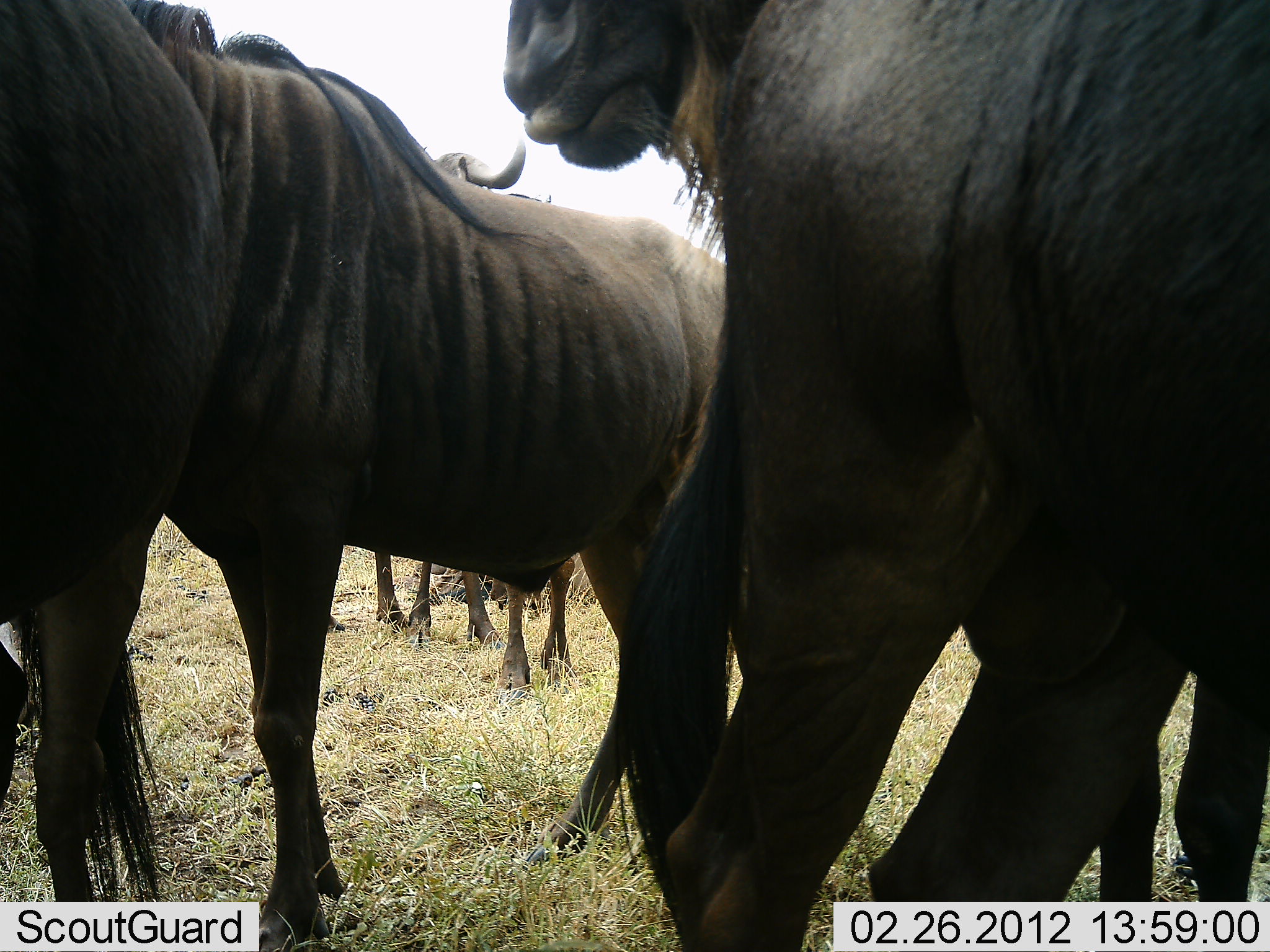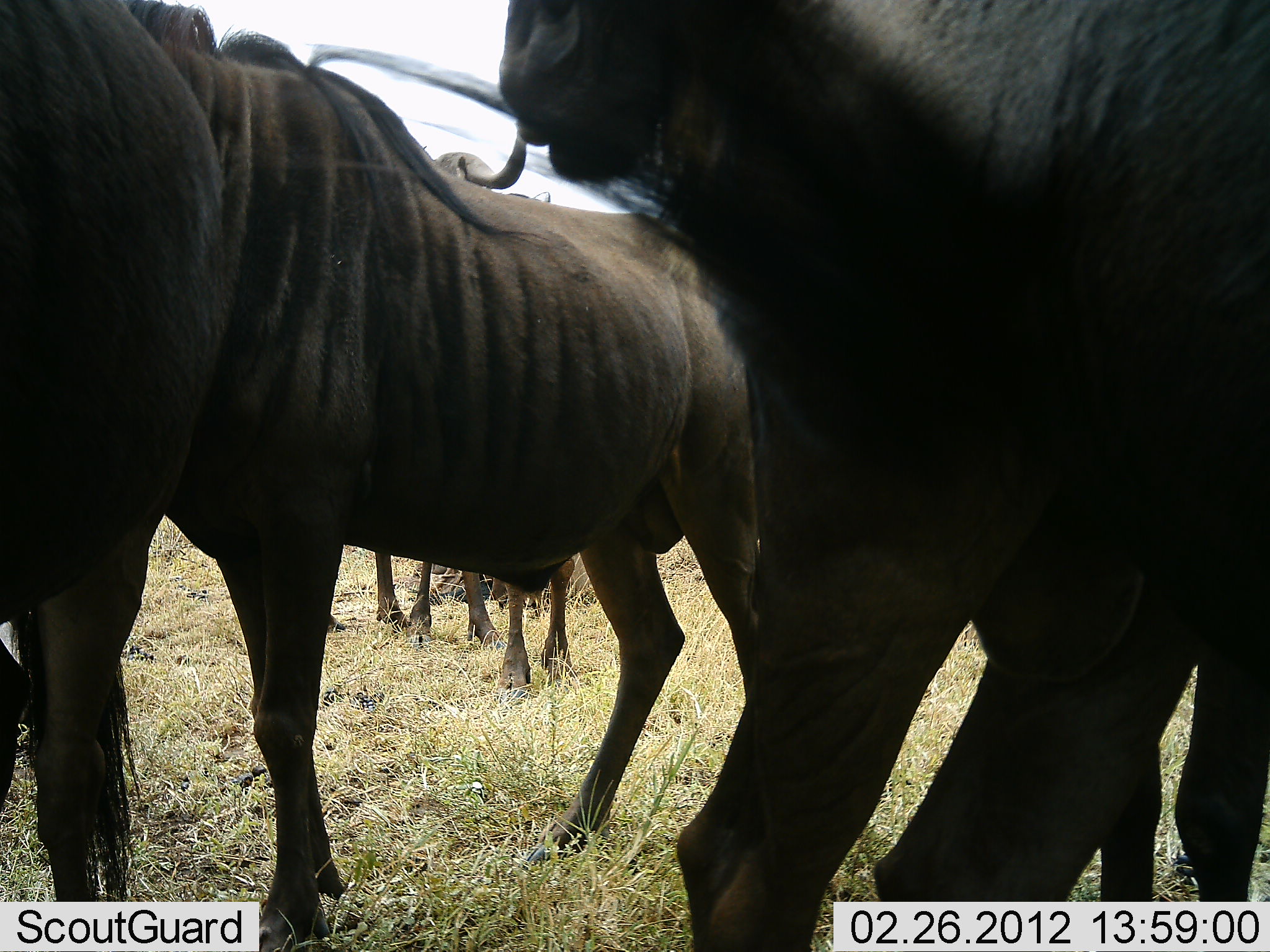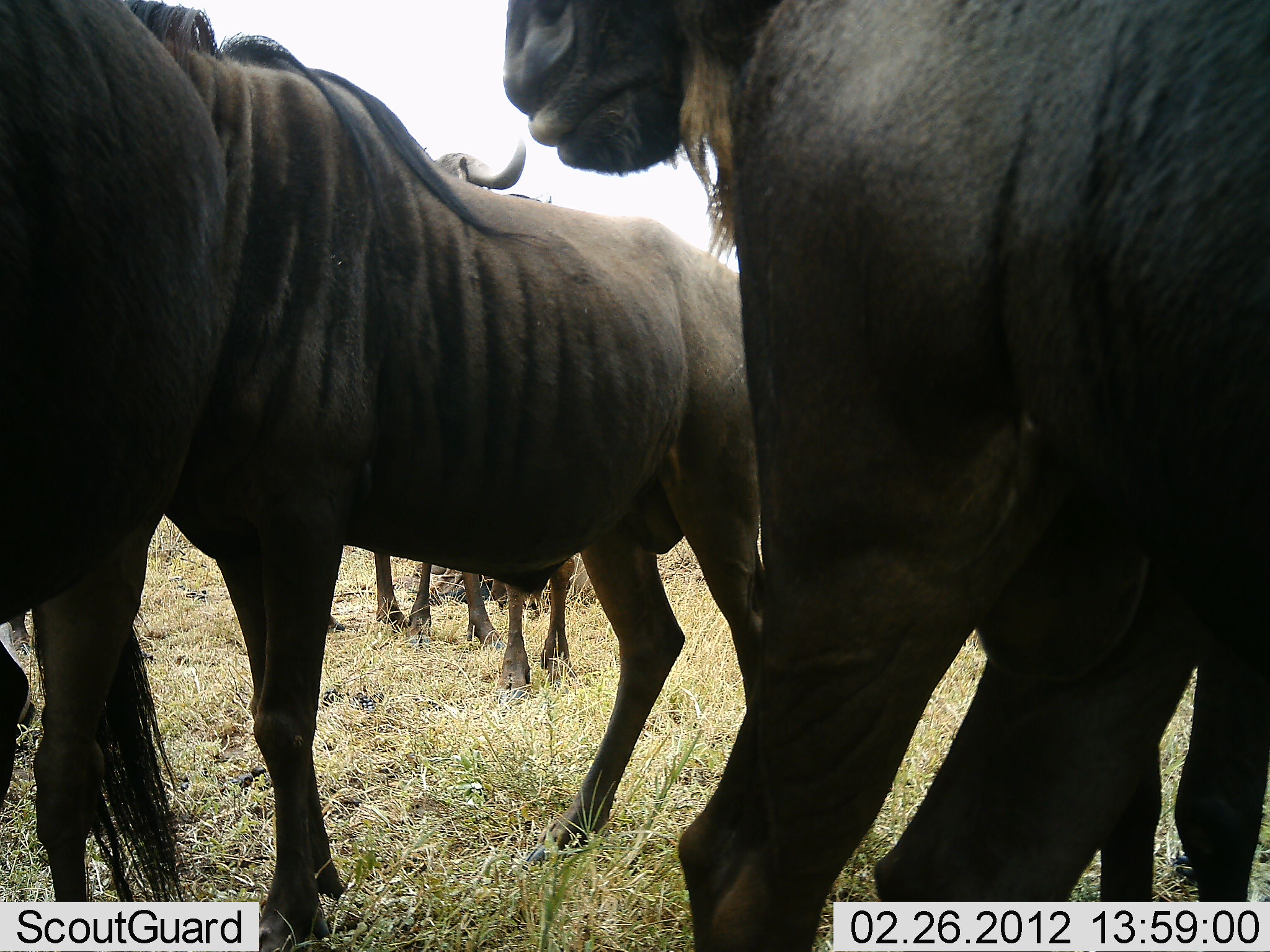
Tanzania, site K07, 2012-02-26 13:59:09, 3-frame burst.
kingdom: Animalia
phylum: Chordata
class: Mammalia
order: Artiodactyla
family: Bovidae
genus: Connochaetes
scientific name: Connochaetes taurinus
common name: blue wildebeest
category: wildebeest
Wildebeest (blue wildebeest) (Connochaetes taurinus), count 4. Behavior (volunteer vote fractions): standing 88%, resting 4%, moving 0%, interacting 12%. Young present (vote fraction): 0%. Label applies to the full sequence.